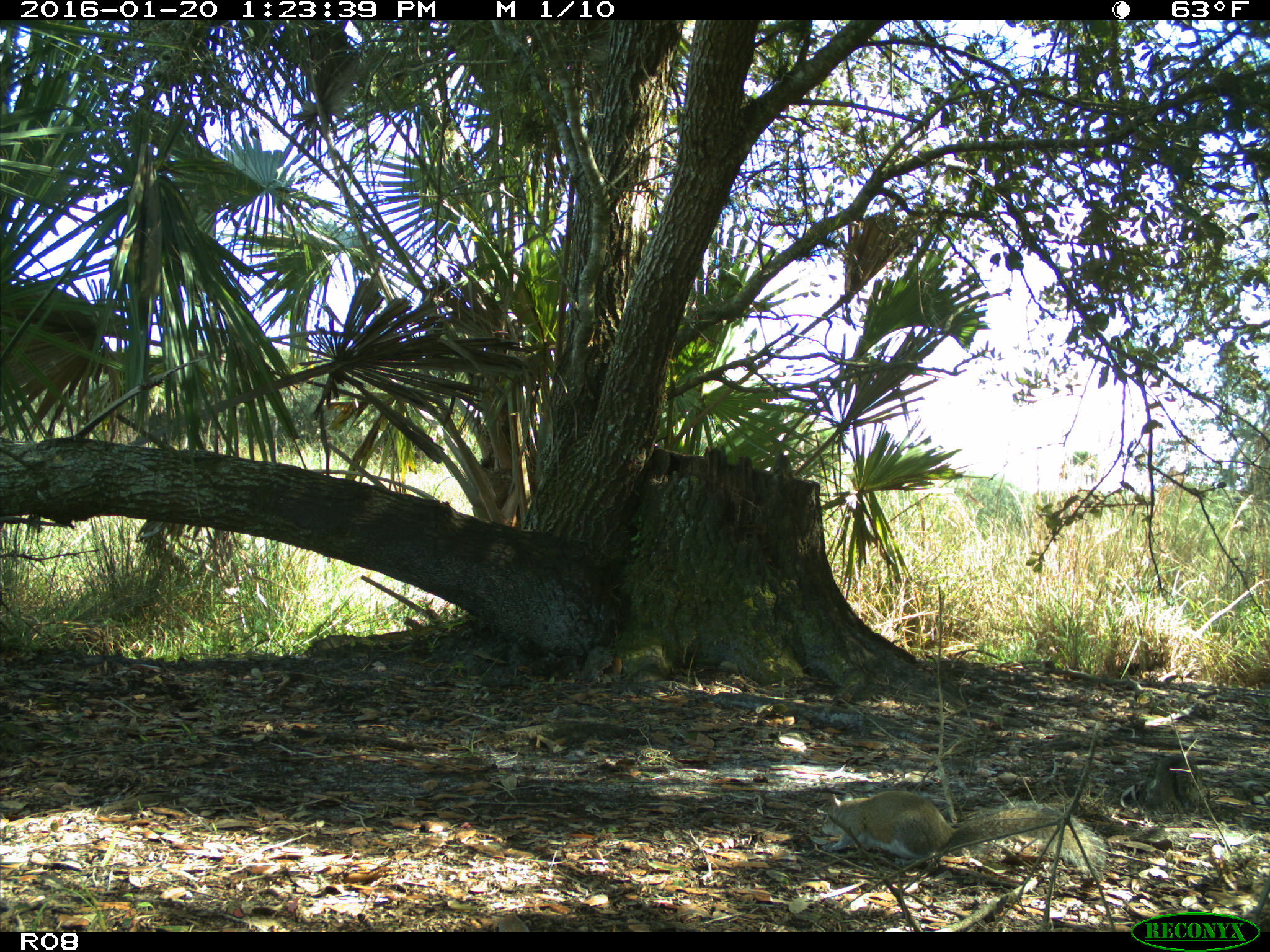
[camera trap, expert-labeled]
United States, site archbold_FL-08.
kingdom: Animalia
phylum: Chordata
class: Mammalia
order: Rodentia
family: Sciuridae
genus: Sciurus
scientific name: Sciurus carolinensis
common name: eastern gray squirrel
Sciurus carolinensis (eastern gray squirrel).